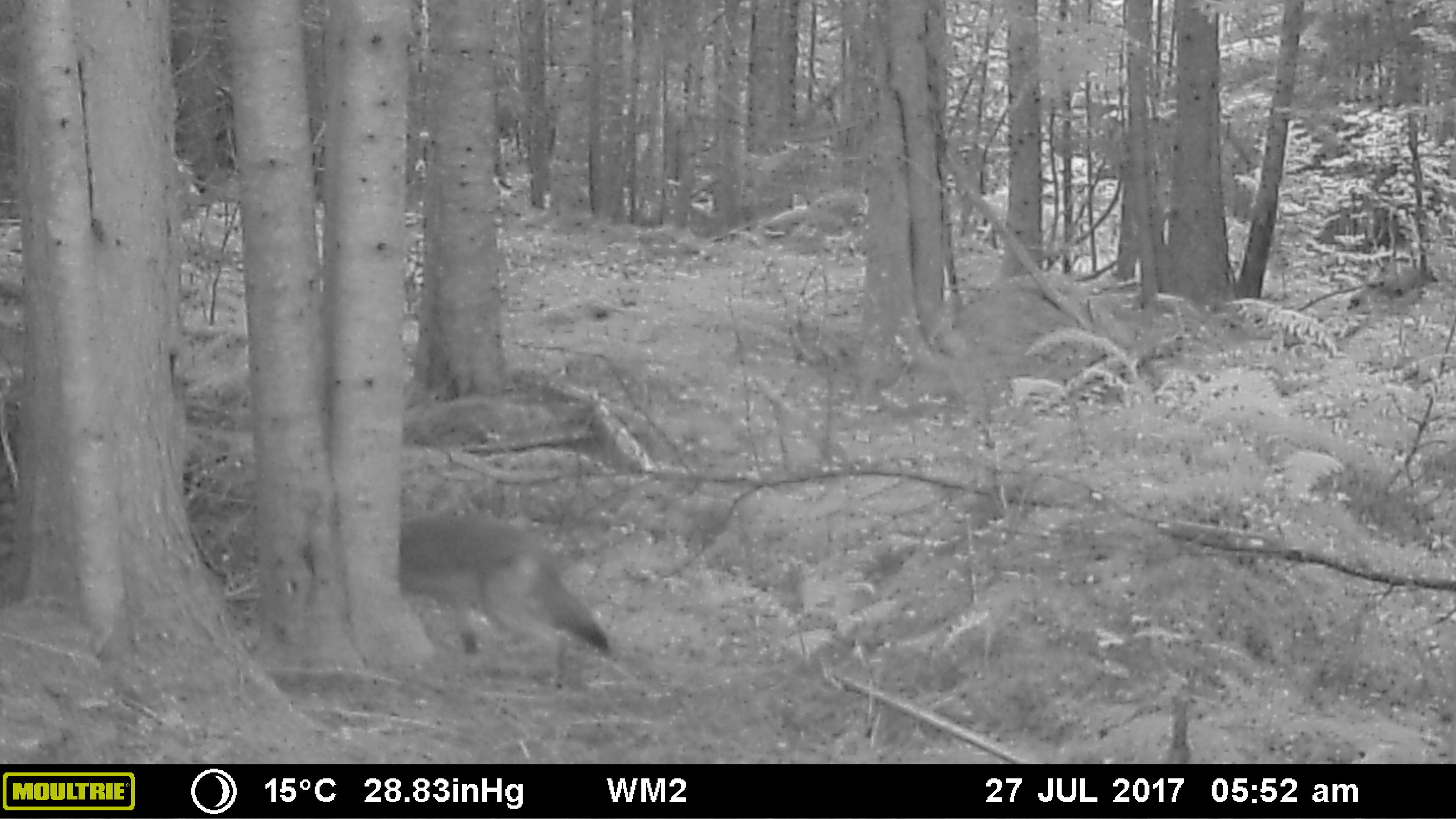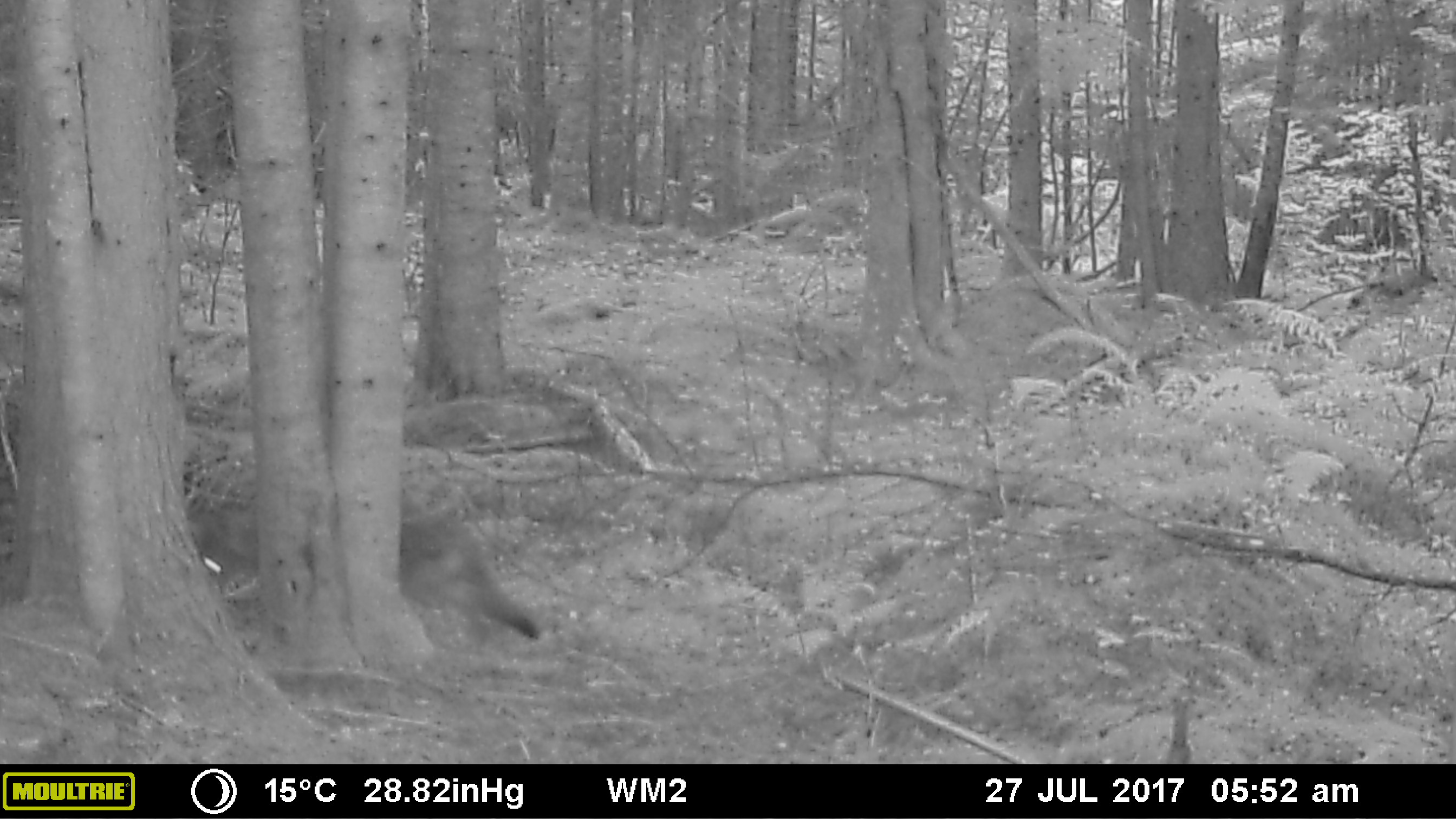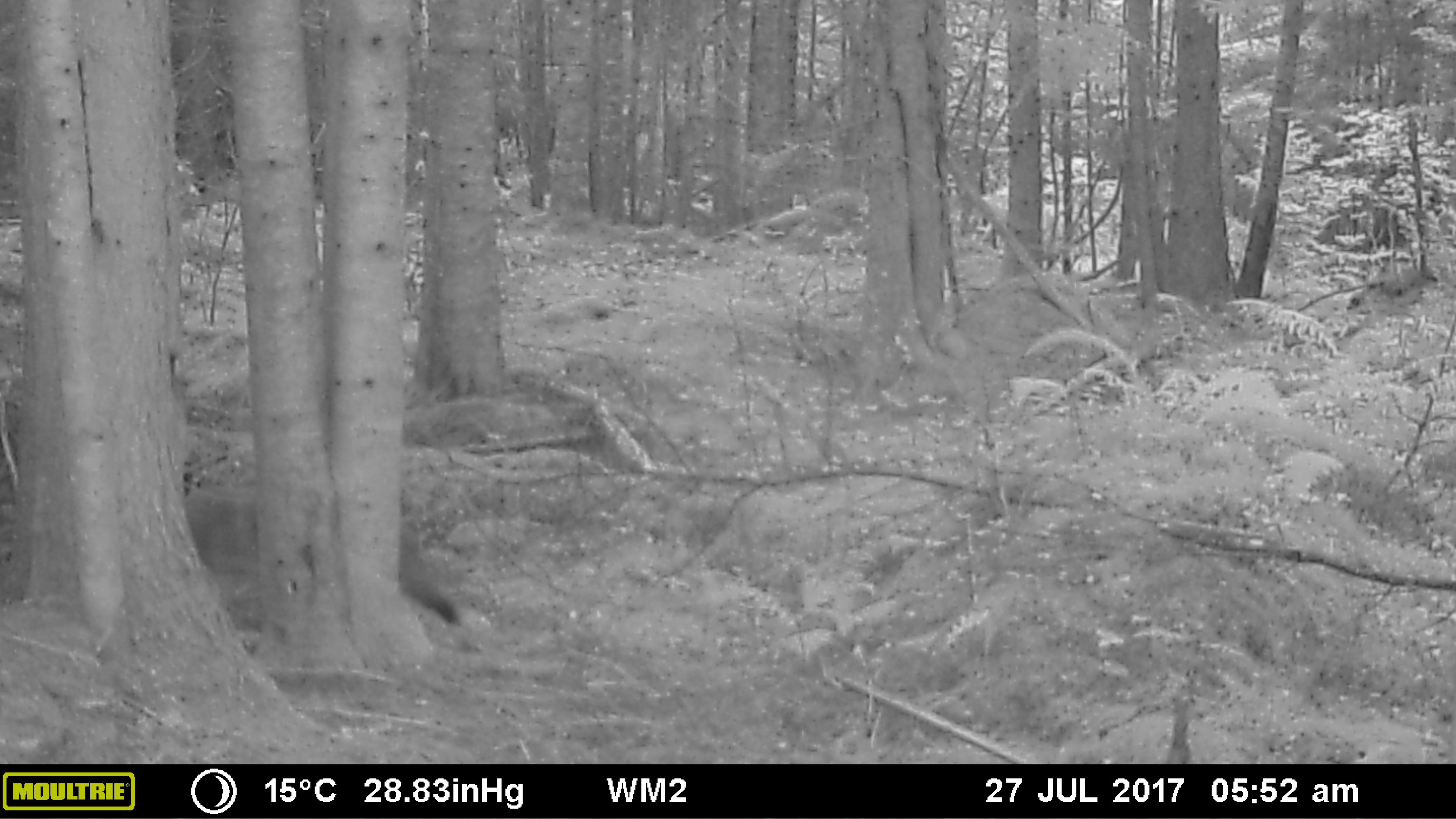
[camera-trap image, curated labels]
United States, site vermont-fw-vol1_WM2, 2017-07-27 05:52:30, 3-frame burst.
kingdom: Animalia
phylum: Chordata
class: Mammalia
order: Carnivora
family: Canidae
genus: Canis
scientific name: Canis latrans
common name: coyote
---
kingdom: Animalia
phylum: Chordata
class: Mammalia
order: Carnivora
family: Canidae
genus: Urocyon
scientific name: Urocyon cinereoargenteus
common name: gray fox